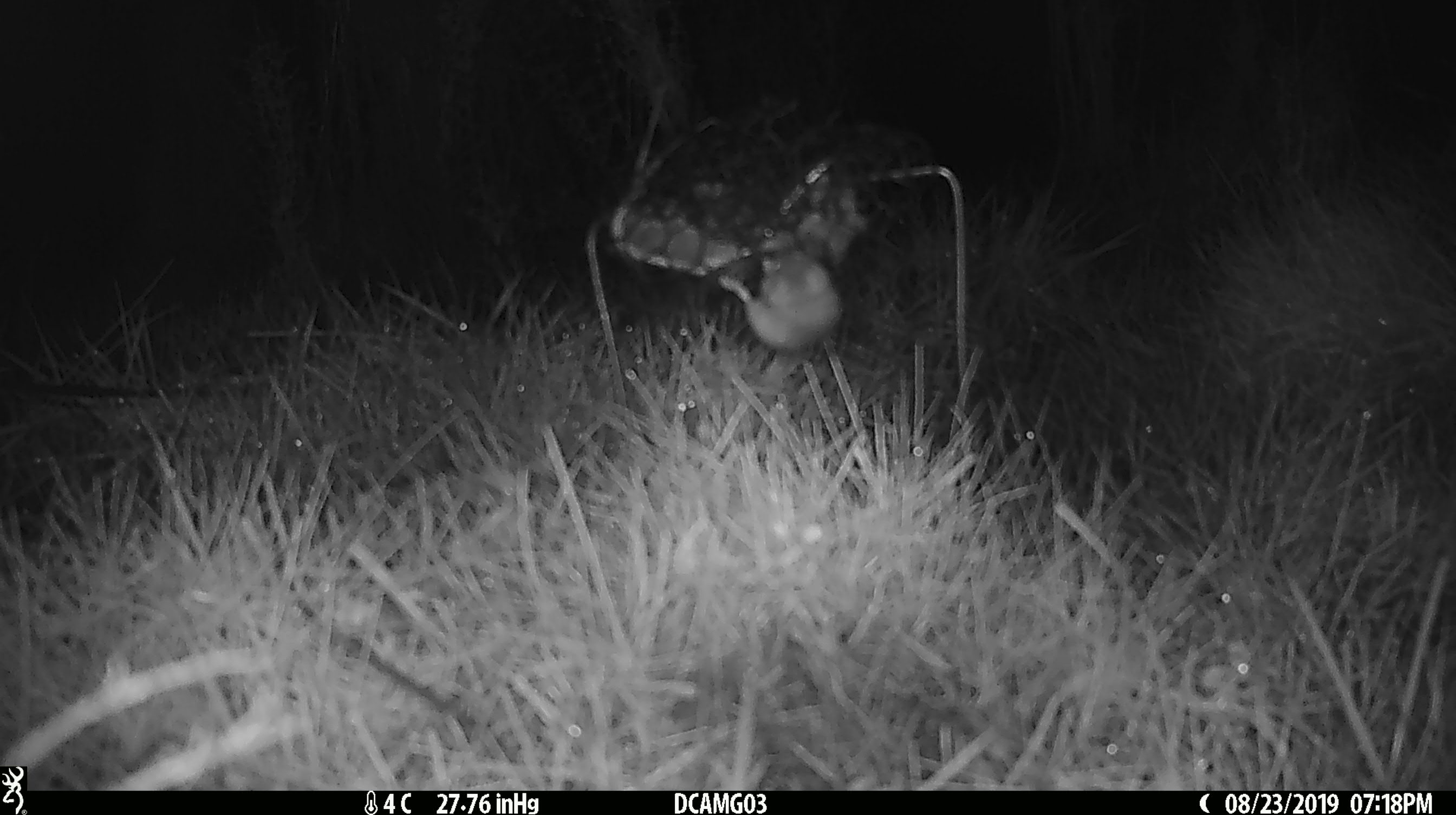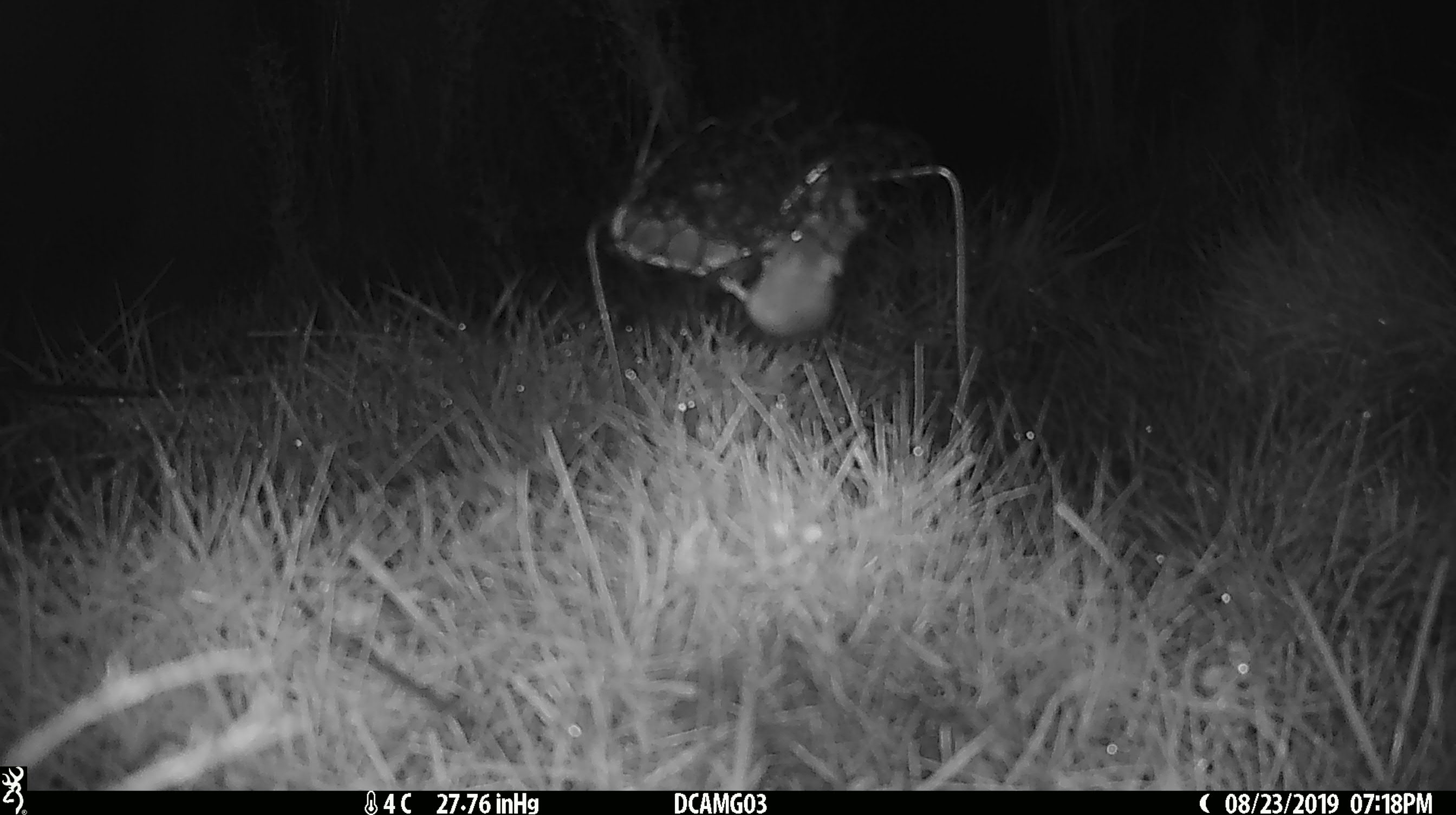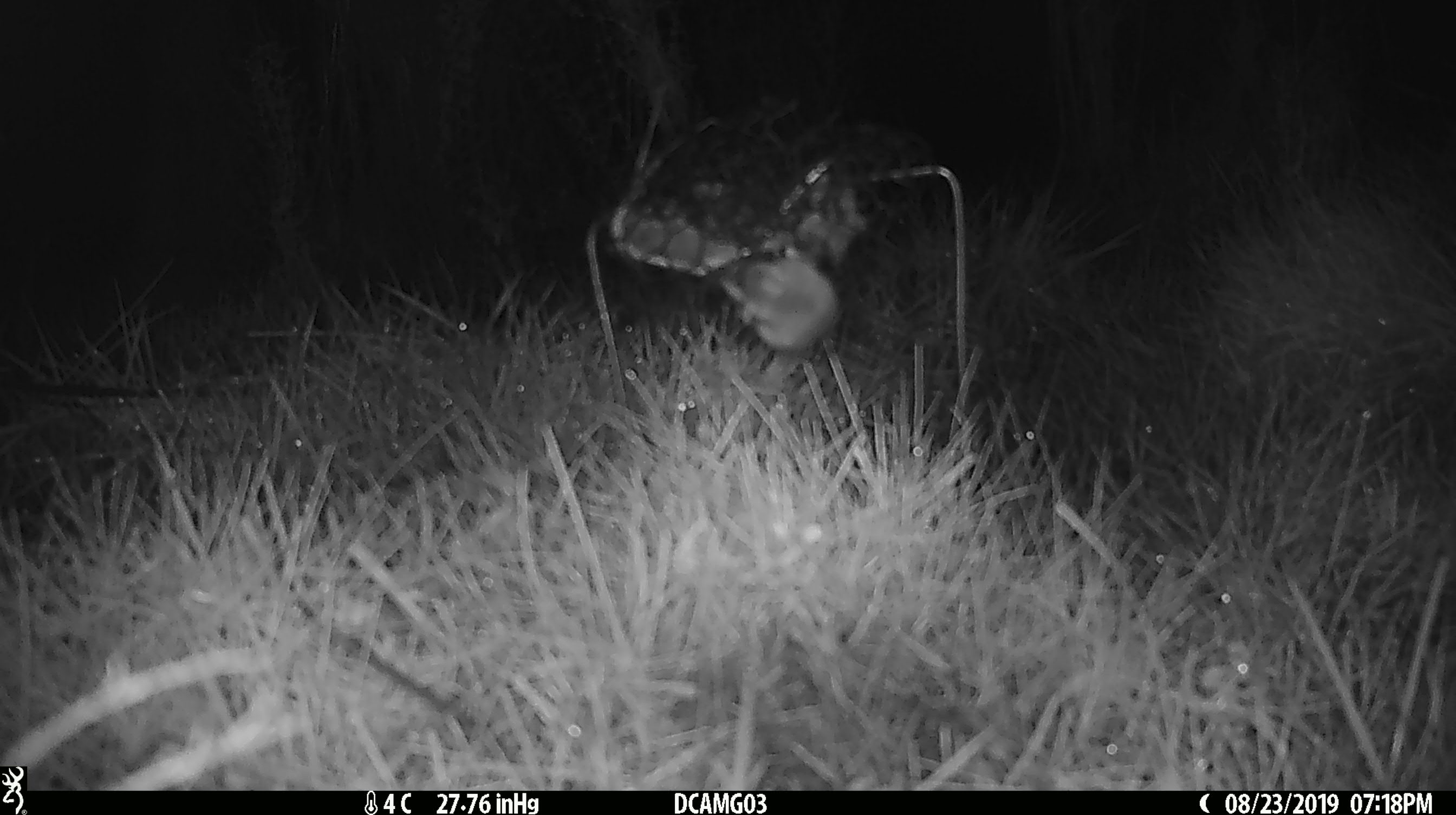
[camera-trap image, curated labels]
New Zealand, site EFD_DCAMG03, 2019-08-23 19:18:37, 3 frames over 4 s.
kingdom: Animalia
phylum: Chordata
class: Mammalia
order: Rodentia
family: Muridae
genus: Mus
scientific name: Mus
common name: mouse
Mouse (Mus).